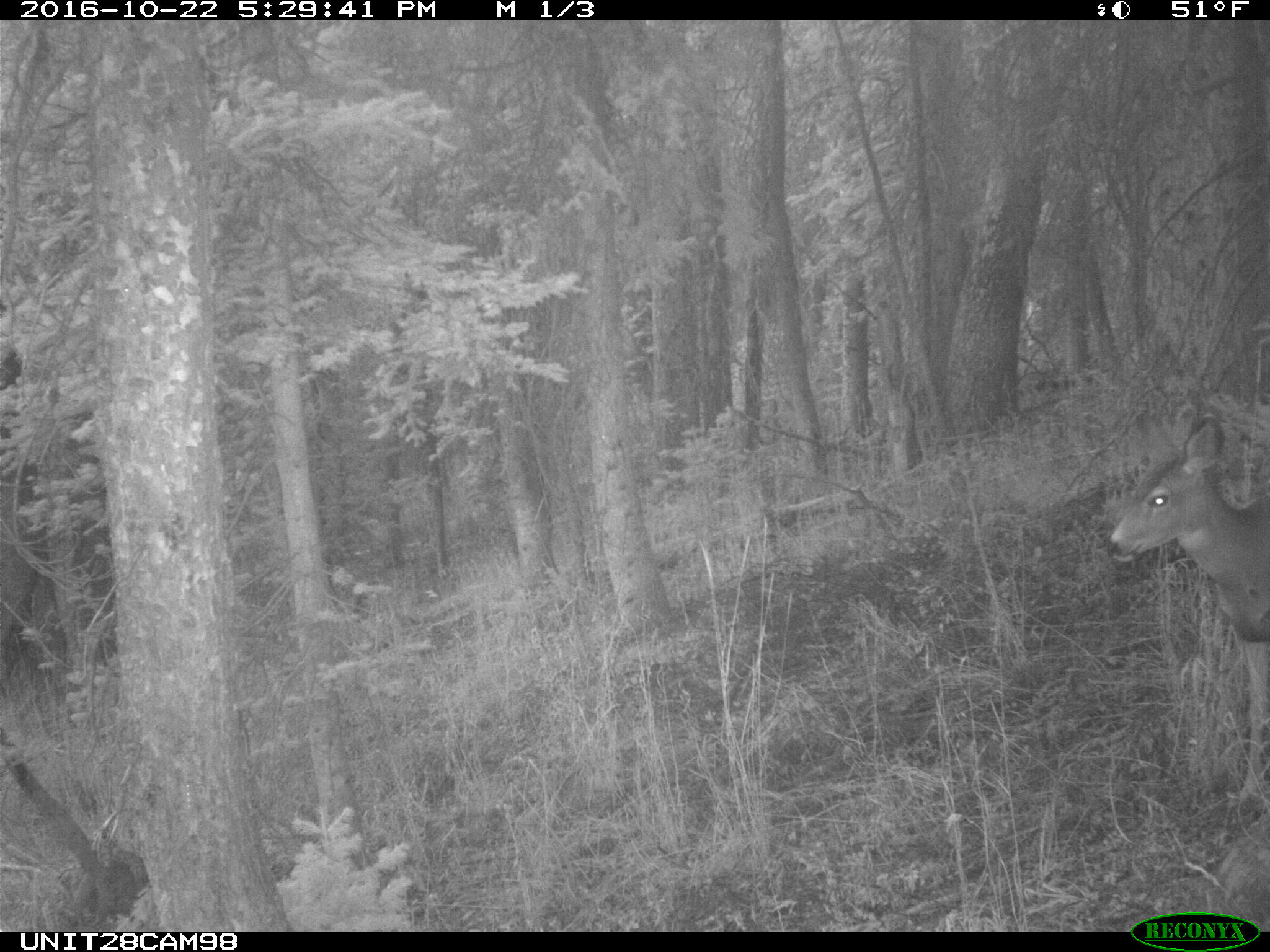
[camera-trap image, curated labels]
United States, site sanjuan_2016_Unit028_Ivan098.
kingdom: Animalia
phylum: Chordata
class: Mammalia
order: Artiodactyla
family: Cervidae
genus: Odocoileus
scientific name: Odocoileus hemionus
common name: mule deer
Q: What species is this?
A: Odocoileus hemionus (mule deer).